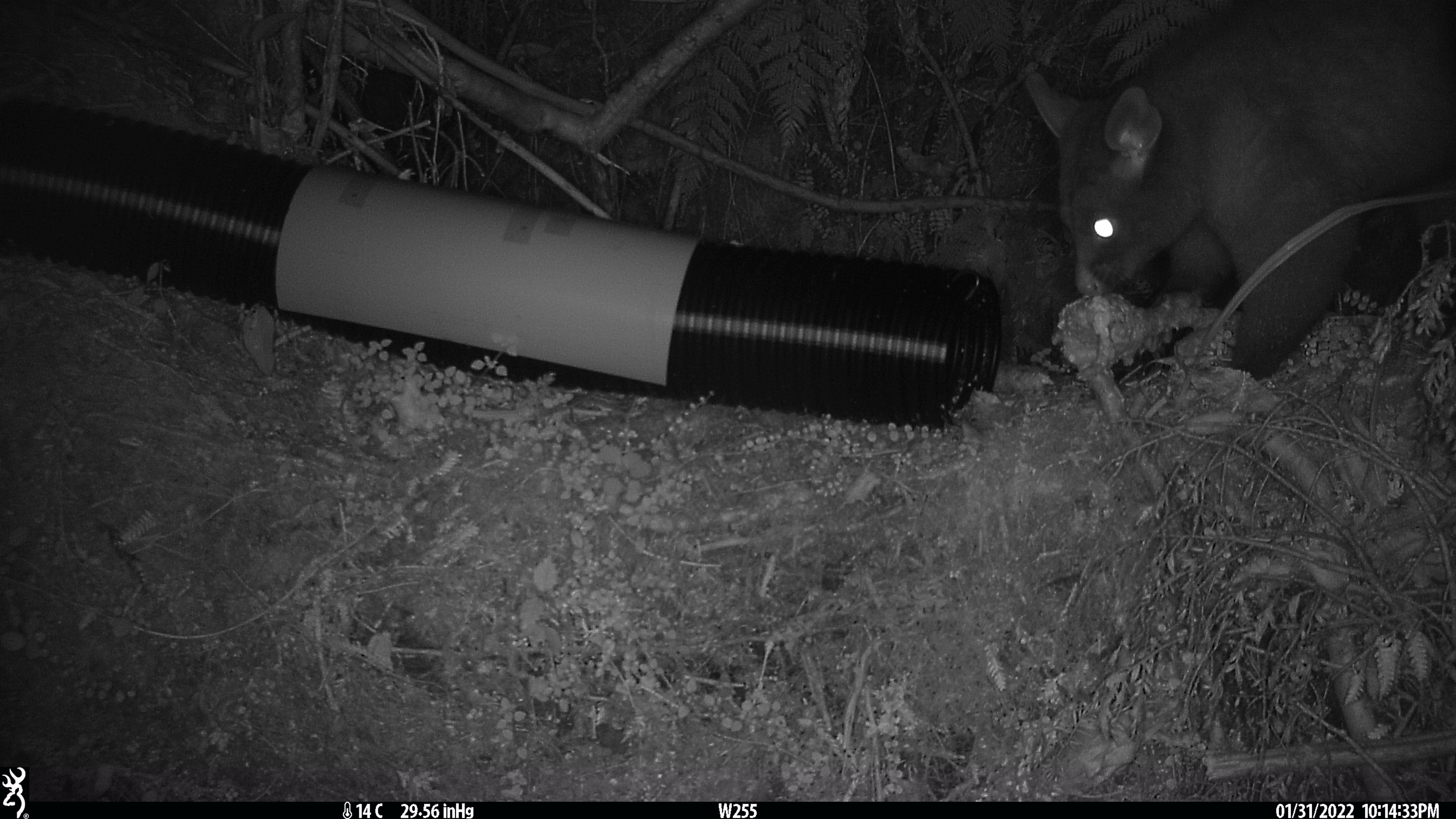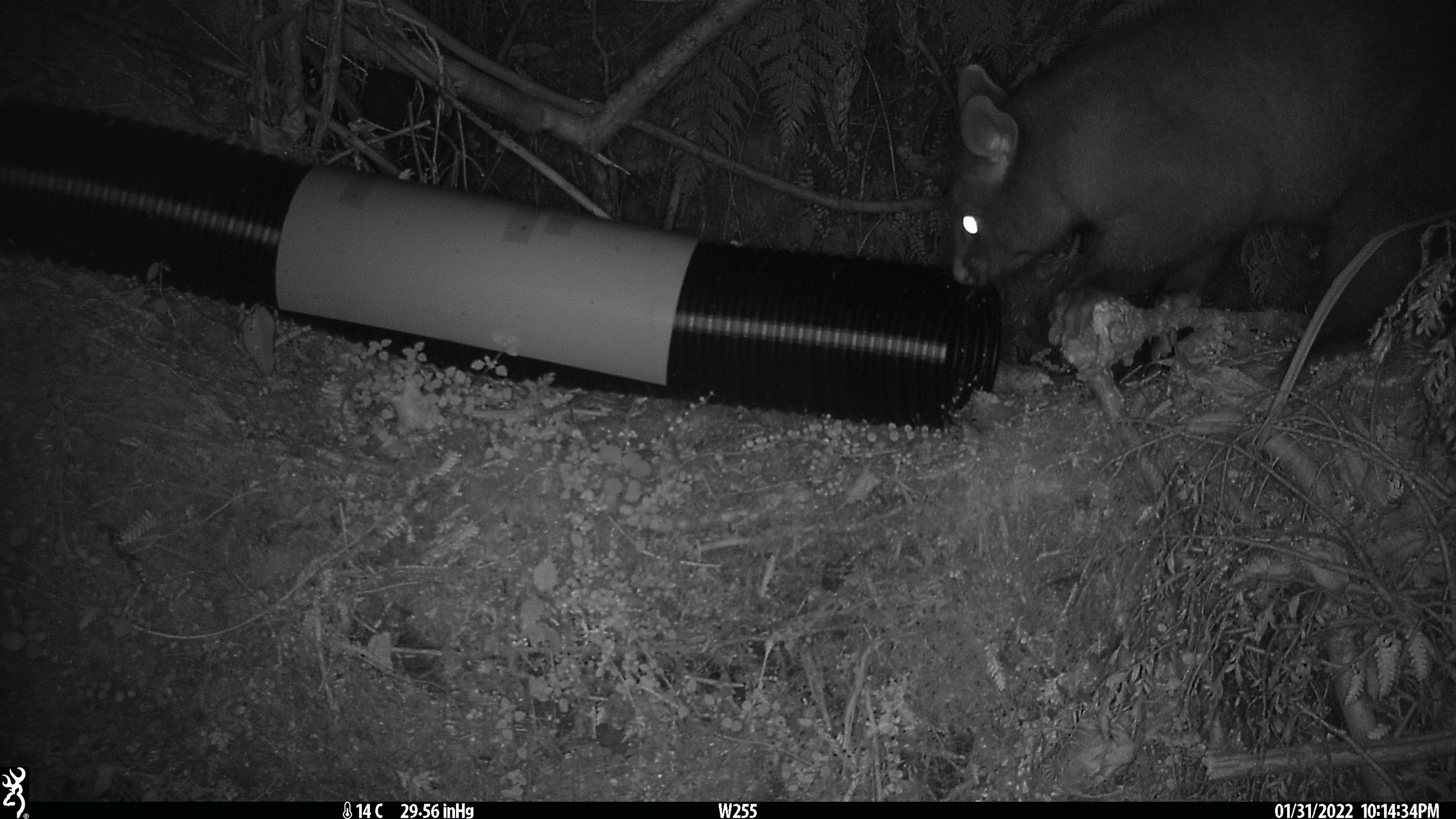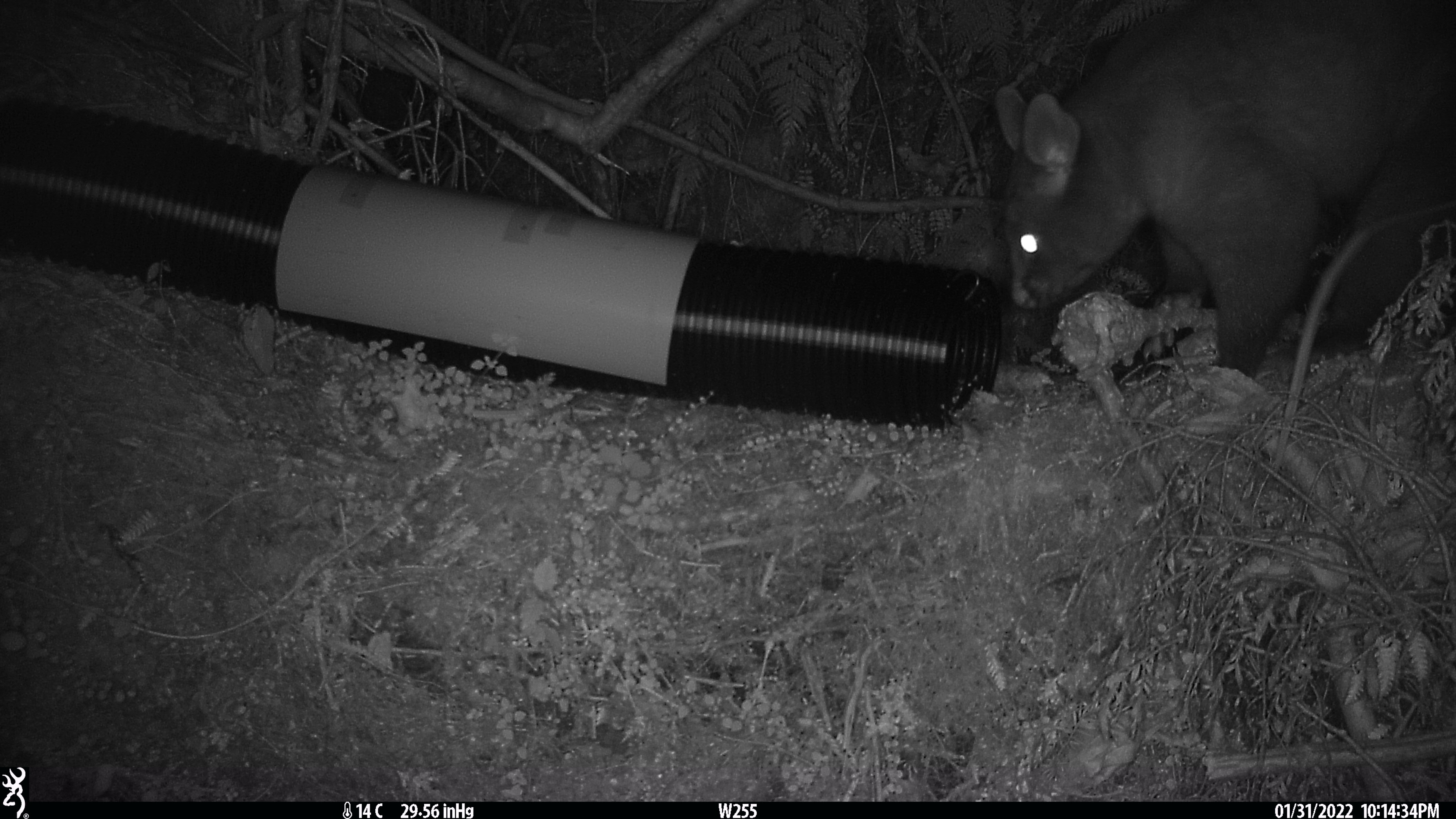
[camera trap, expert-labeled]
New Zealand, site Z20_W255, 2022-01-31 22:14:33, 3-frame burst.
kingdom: Animalia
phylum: Chordata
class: Mammalia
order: Diprotodontia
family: Phalangeridae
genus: Trichosurus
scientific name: Trichosurus vulpecula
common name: common brushtail possum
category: possum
Possum (common brushtail possum) (Trichosurus vulpecula).